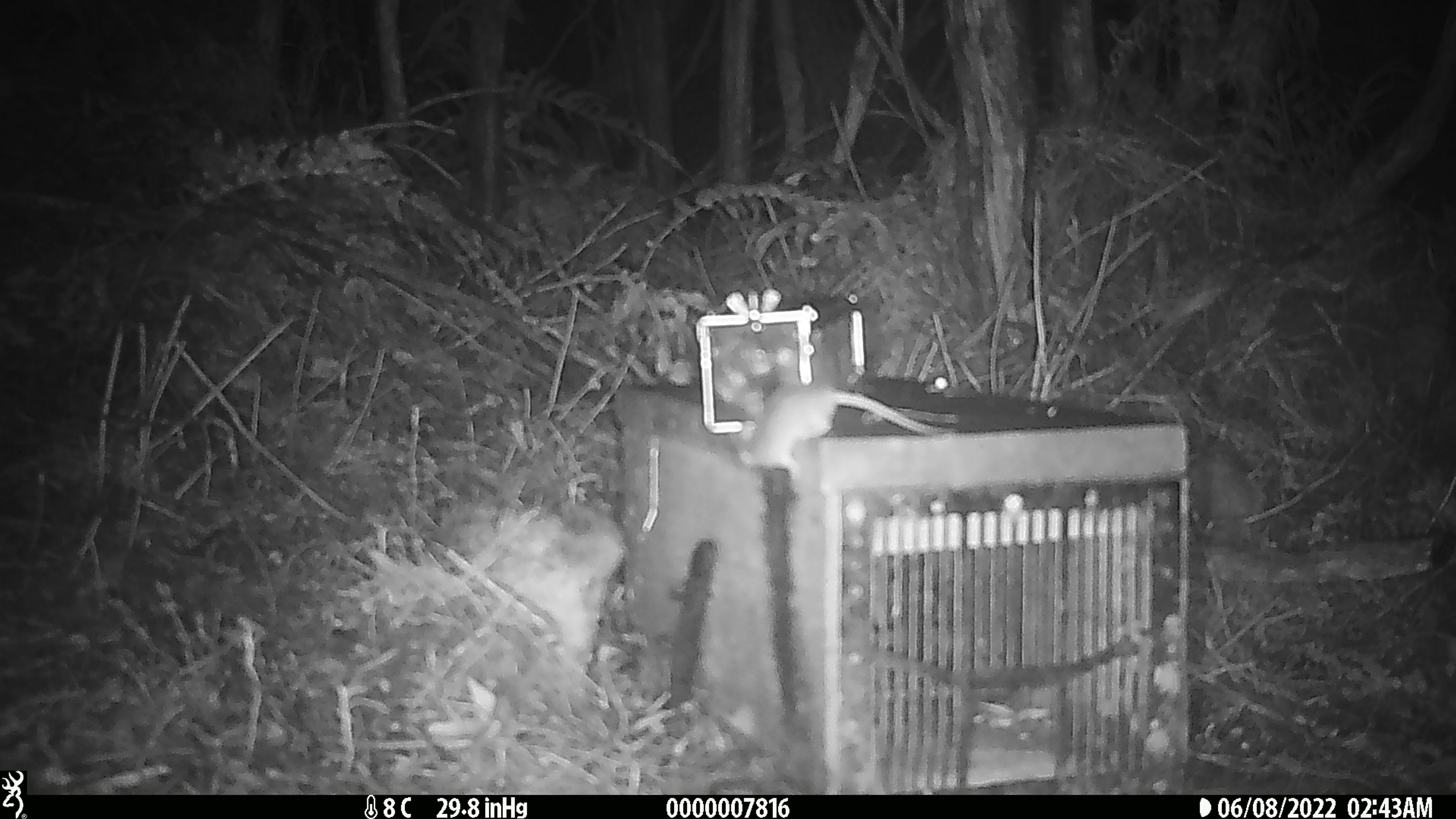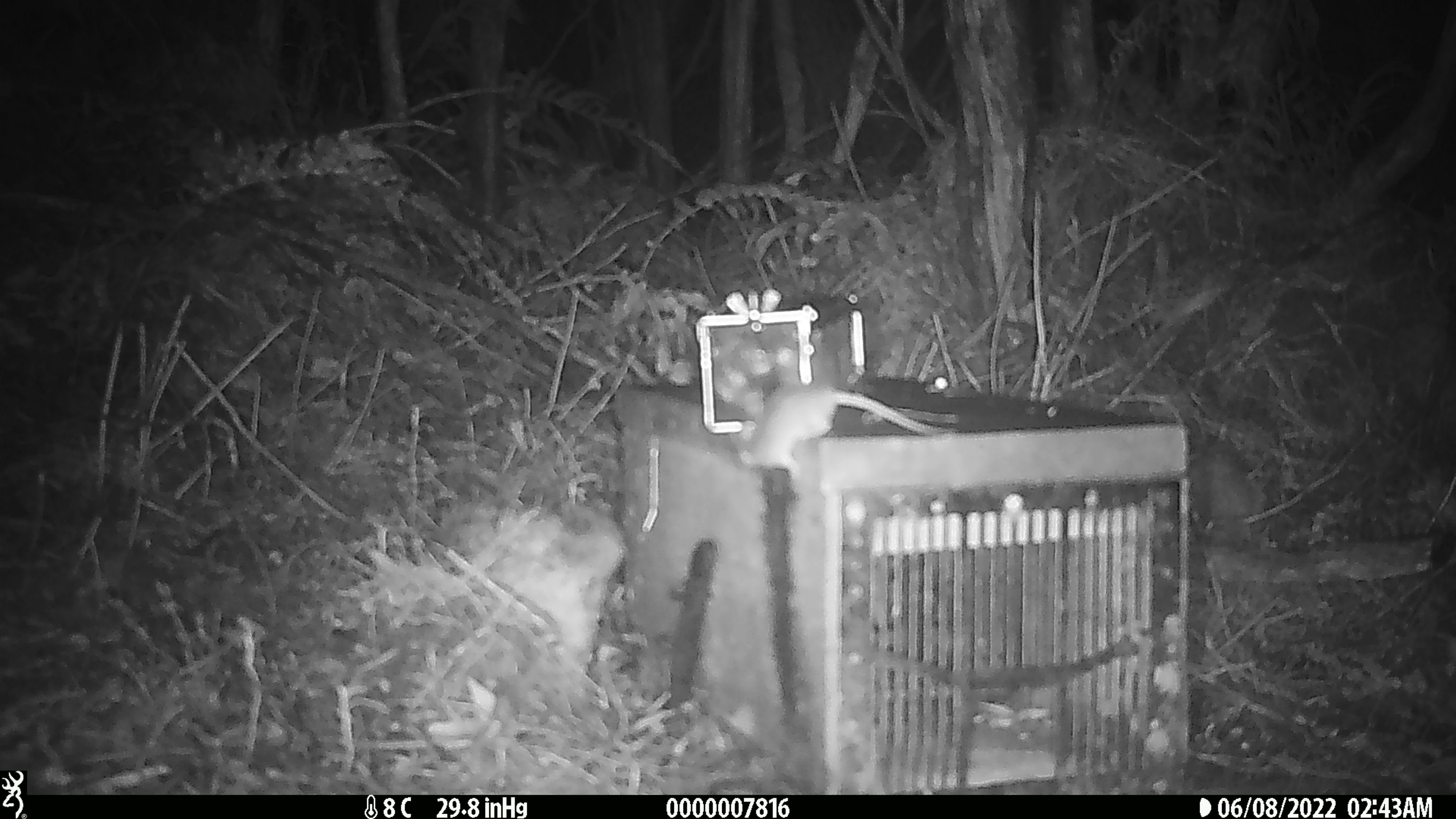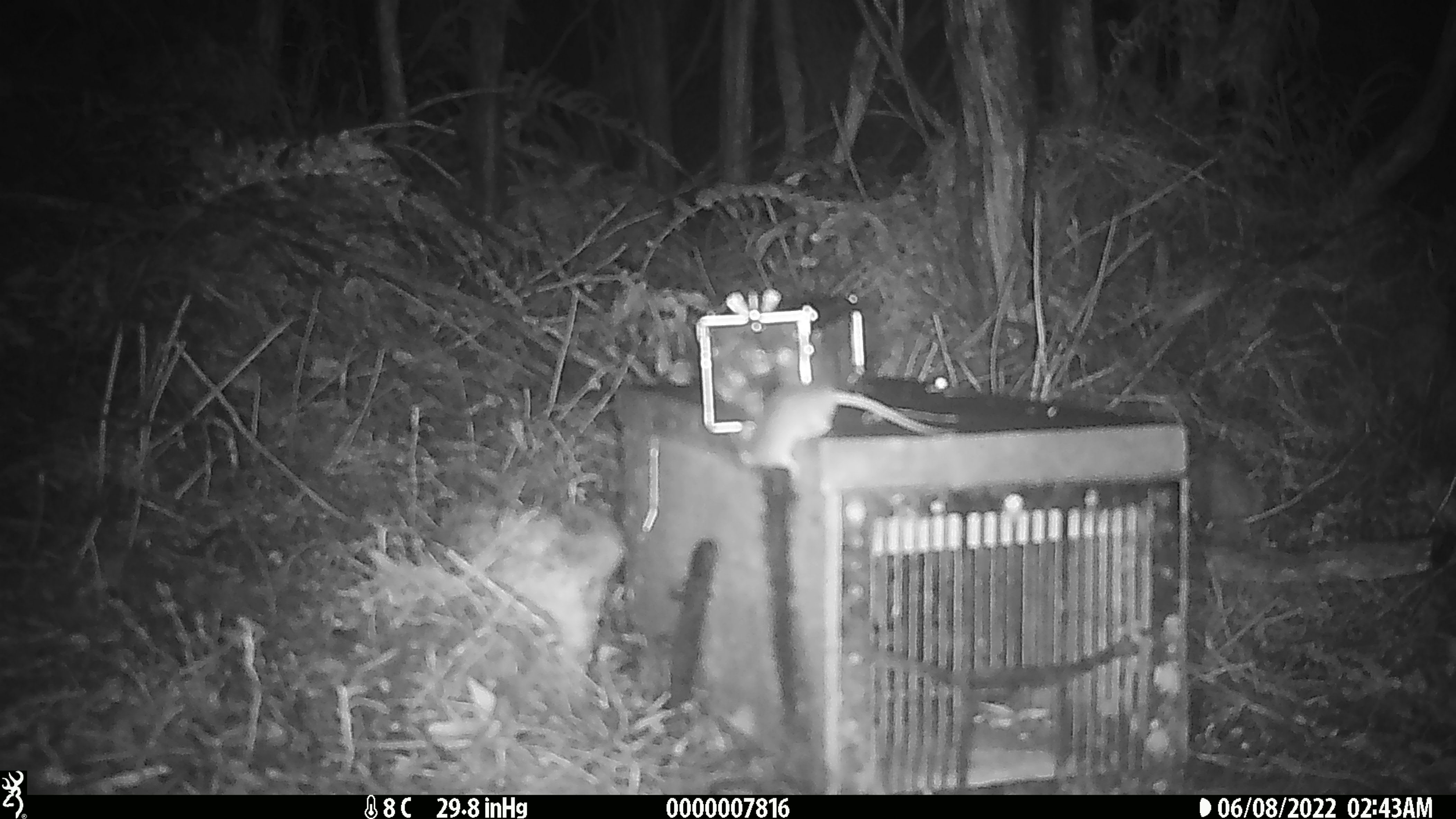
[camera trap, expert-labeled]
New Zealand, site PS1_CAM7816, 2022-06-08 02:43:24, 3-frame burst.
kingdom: Animalia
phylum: Chordata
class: Mammalia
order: Rodentia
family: Muridae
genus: Mus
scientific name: Mus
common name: mouse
Mouse (Mus).